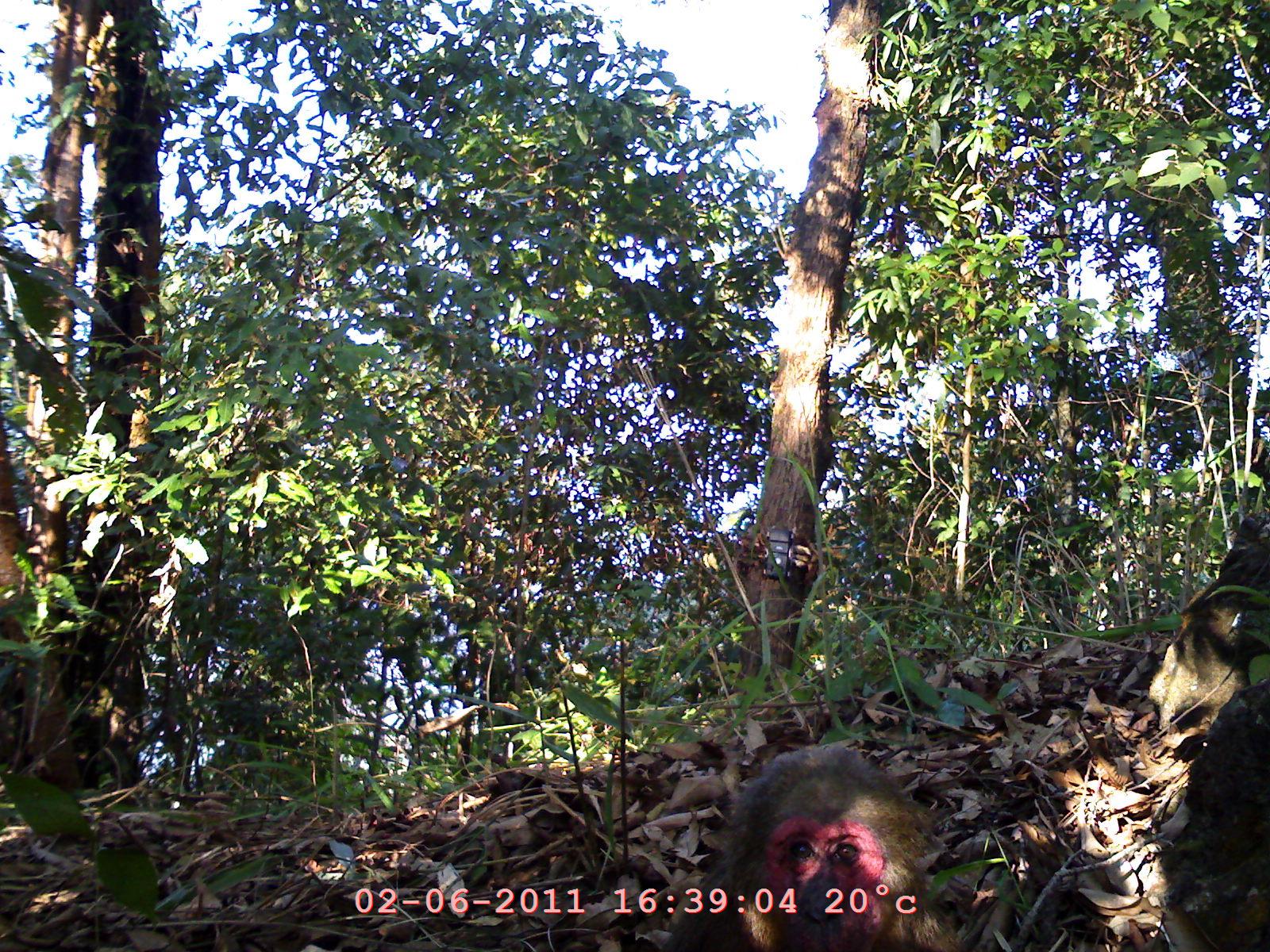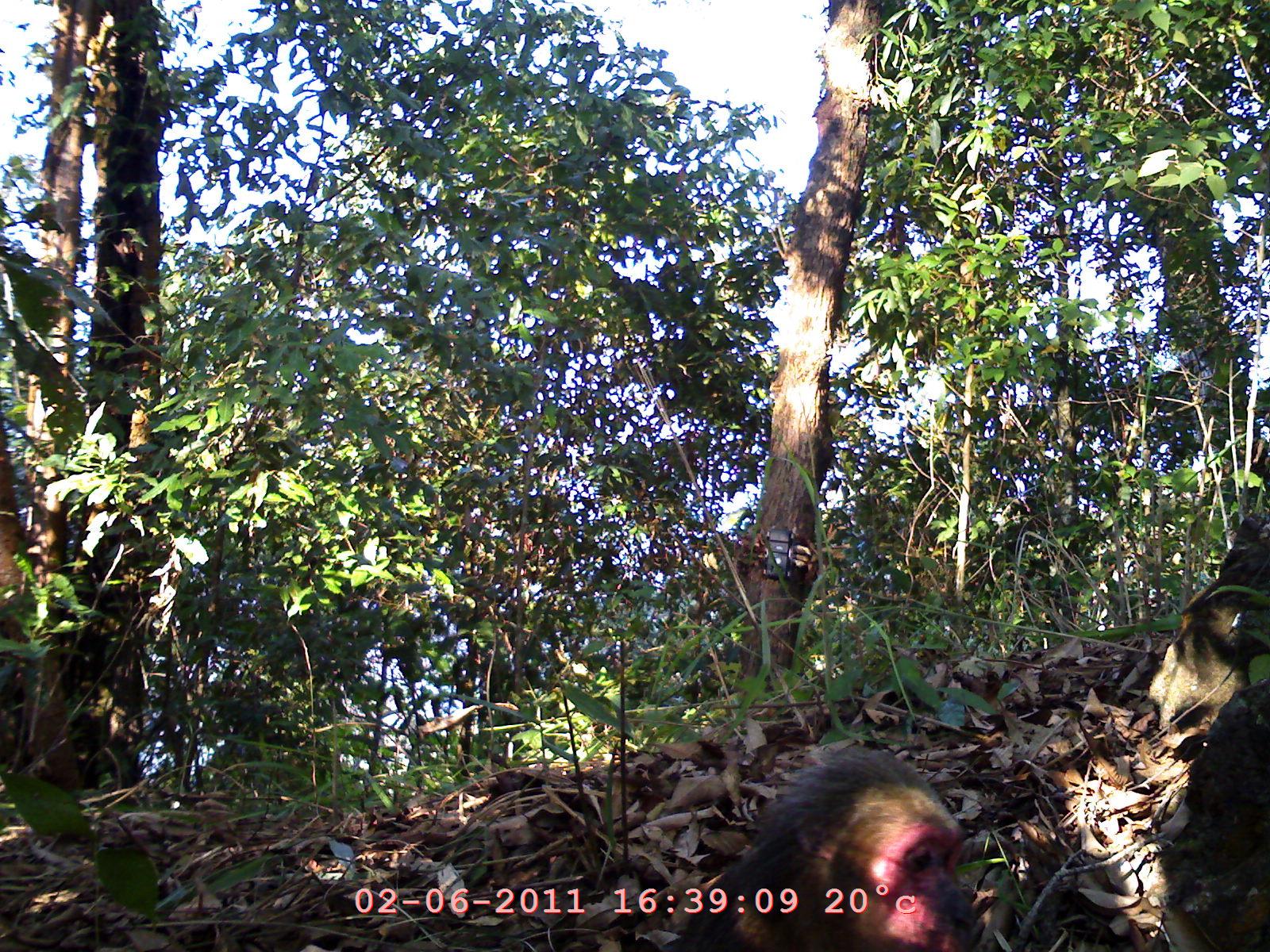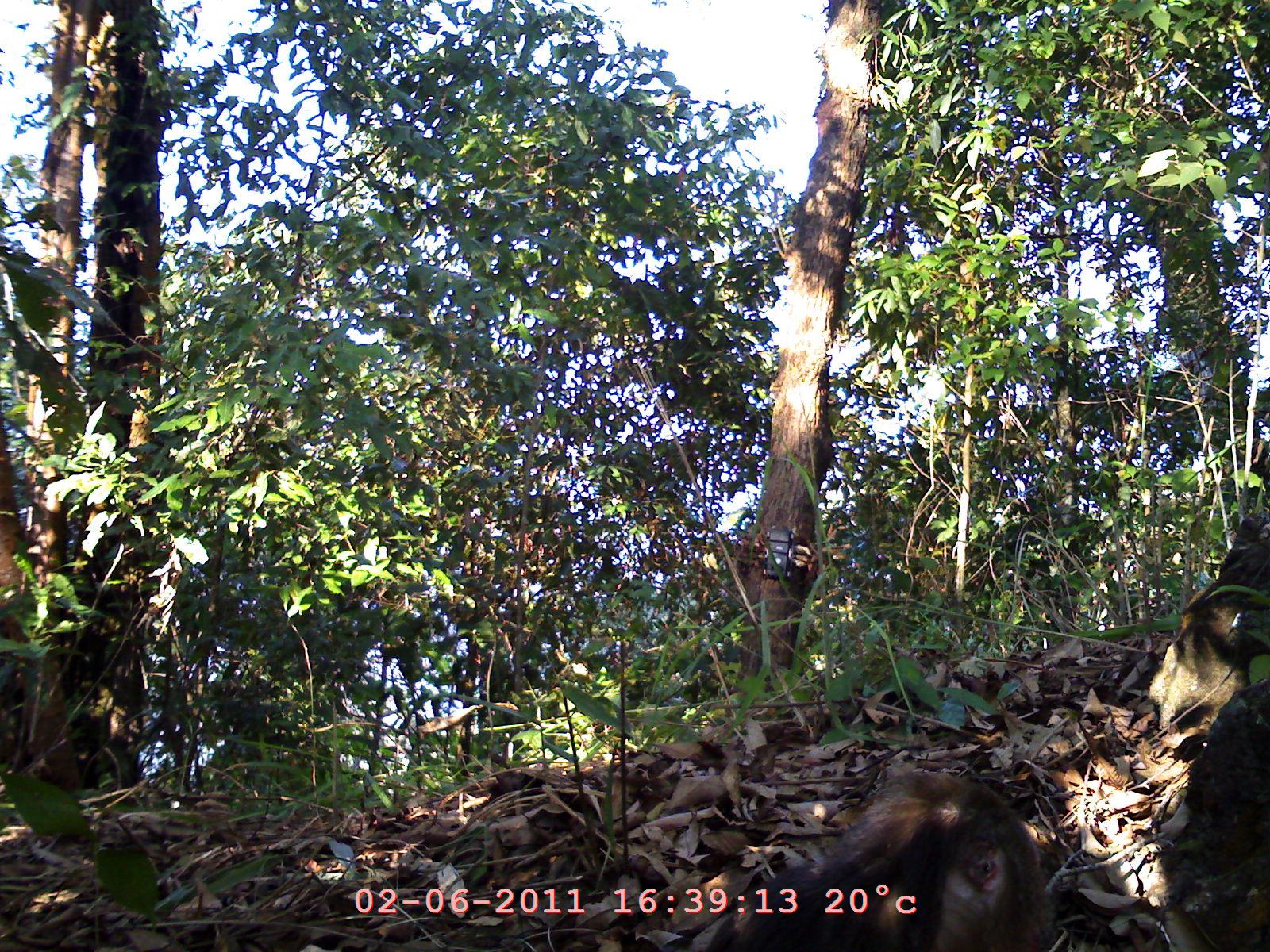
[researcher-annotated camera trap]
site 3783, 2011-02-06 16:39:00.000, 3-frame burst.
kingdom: Animalia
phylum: Chordata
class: Mammalia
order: Primates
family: Cercopithecidae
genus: Macaca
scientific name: Macaca arctoides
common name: stump-tailed macaque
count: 1